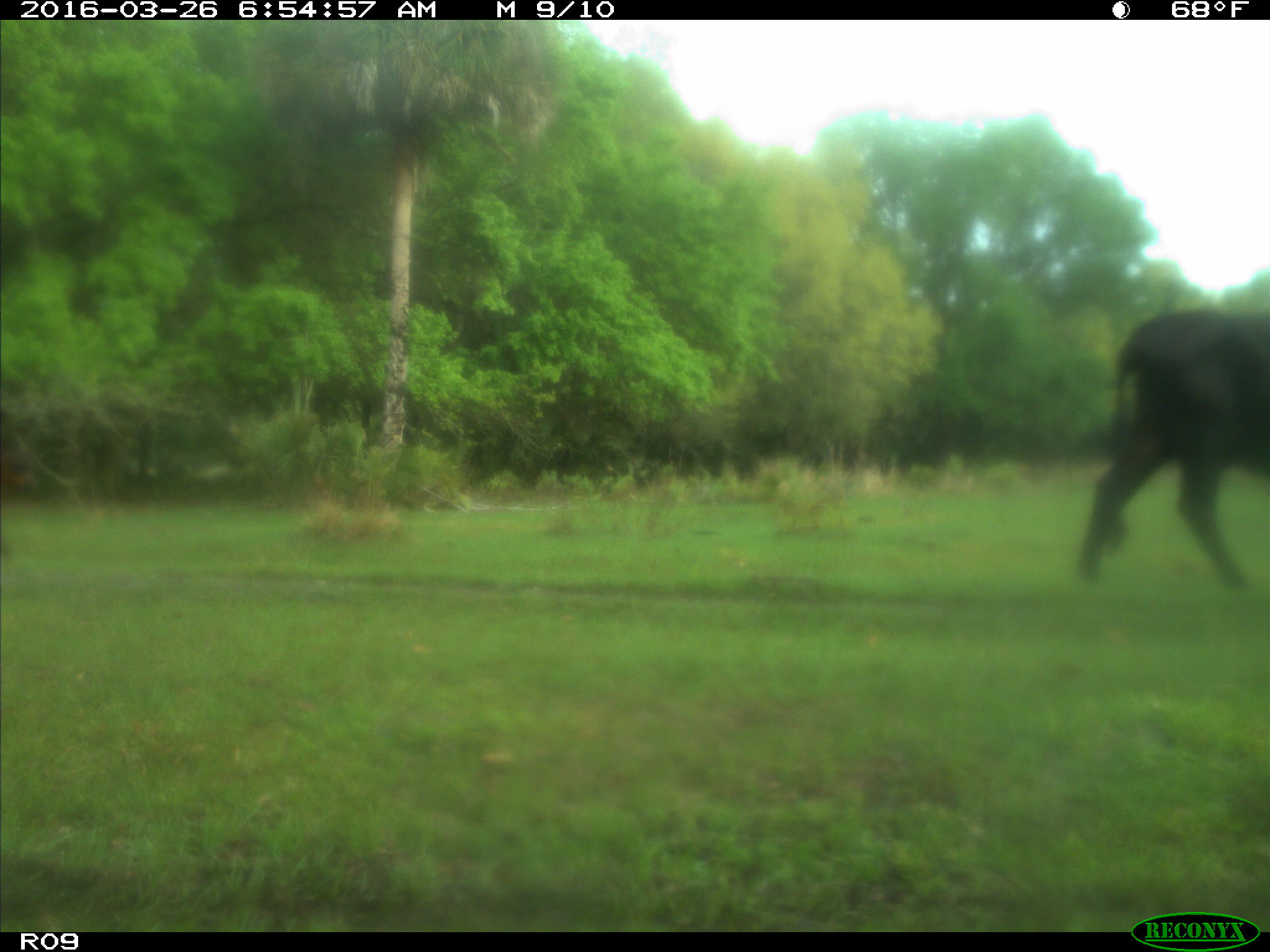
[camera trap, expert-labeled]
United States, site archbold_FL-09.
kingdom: Animalia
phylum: Chordata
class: Mammalia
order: Artiodactyla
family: Bovidae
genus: Bos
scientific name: Bos taurus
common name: domestic cow